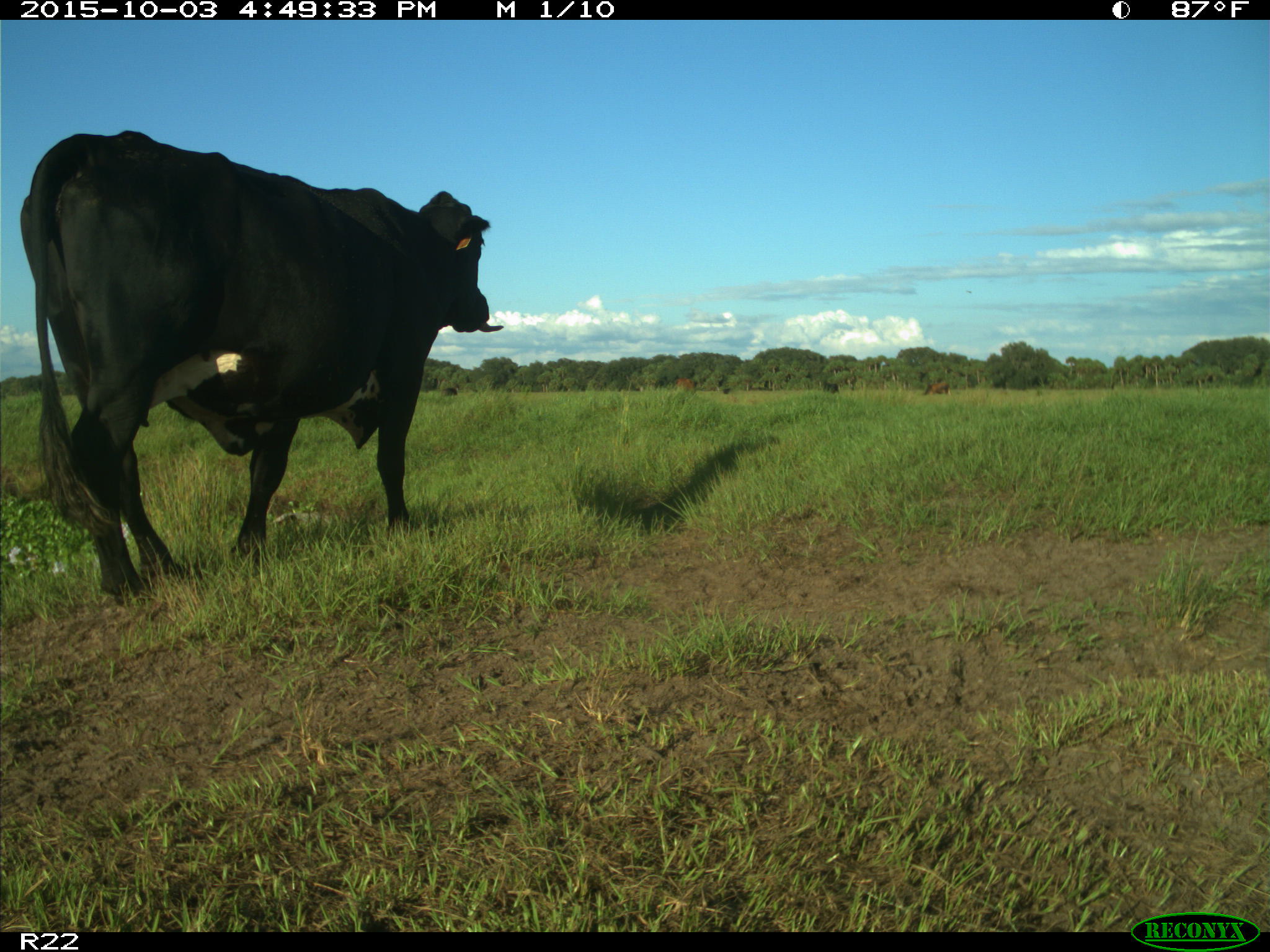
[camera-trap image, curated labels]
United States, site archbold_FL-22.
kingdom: Animalia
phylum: Chordata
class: Mammalia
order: Artiodactyla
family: Bovidae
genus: Bos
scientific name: Bos taurus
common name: domestic cow